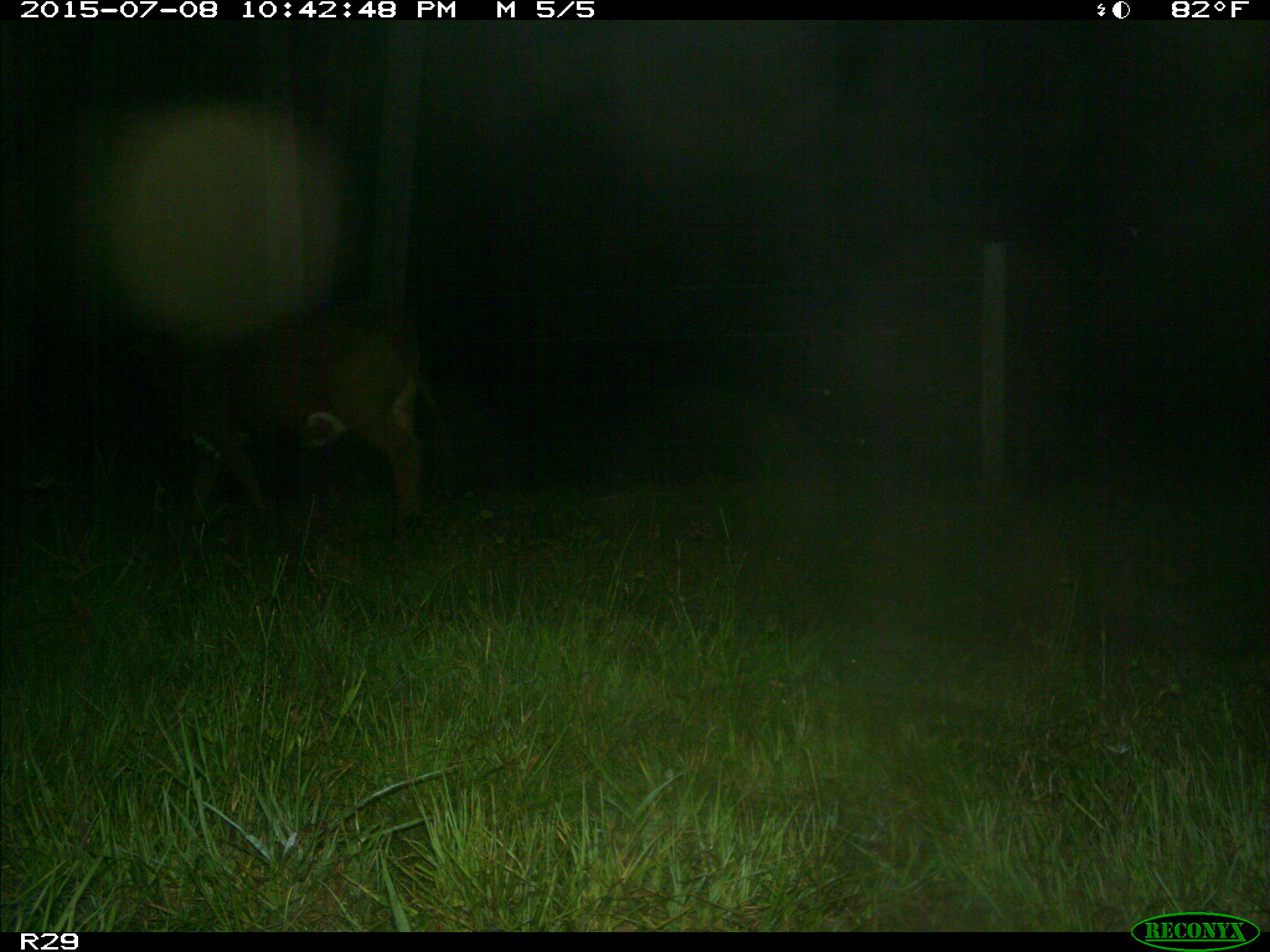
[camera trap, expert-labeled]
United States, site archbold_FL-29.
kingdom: Animalia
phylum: Chordata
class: Mammalia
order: Artiodactyla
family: Bovidae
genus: Bos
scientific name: Bos taurus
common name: domestic cow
Bos taurus (domestic cow).